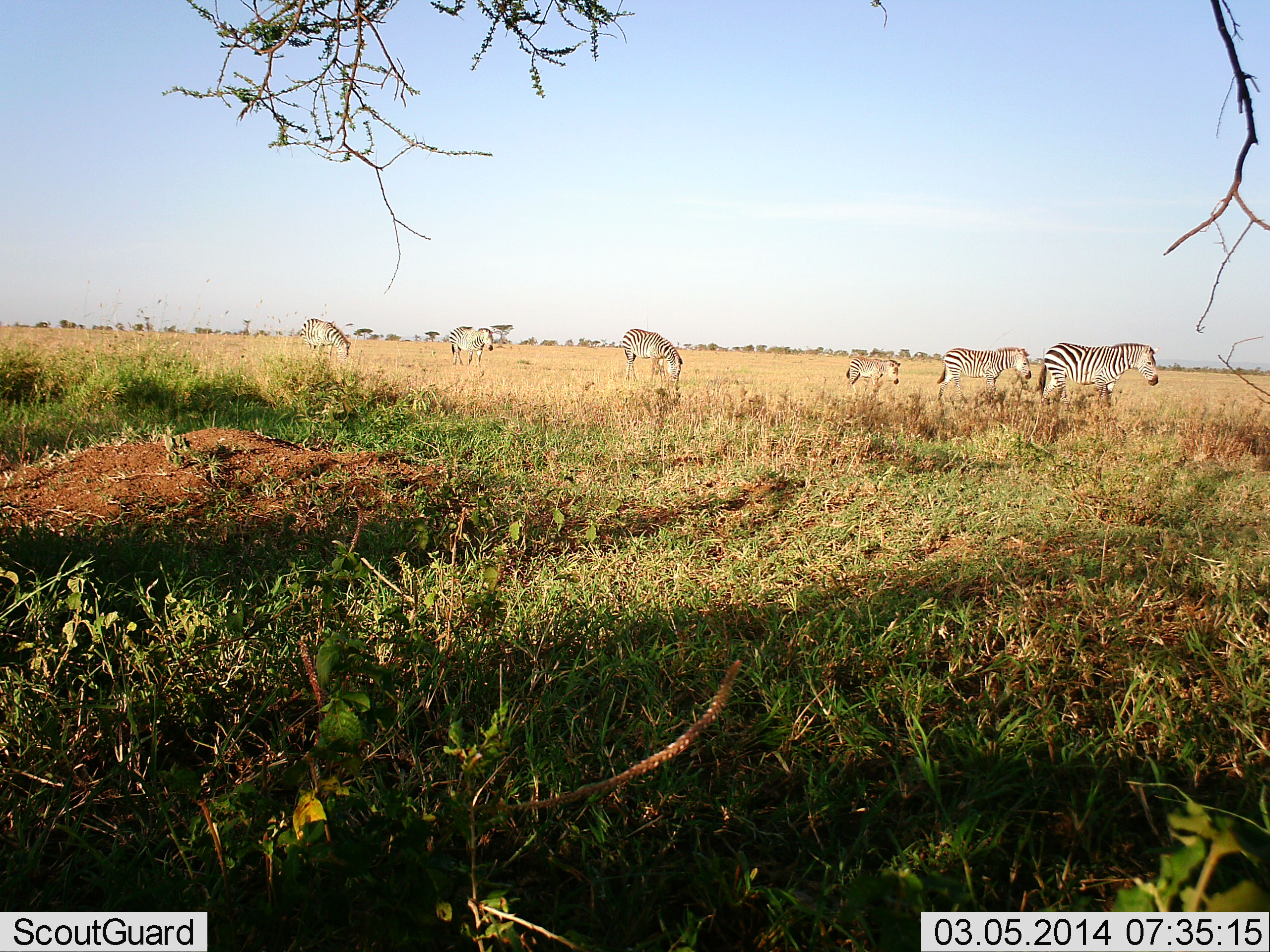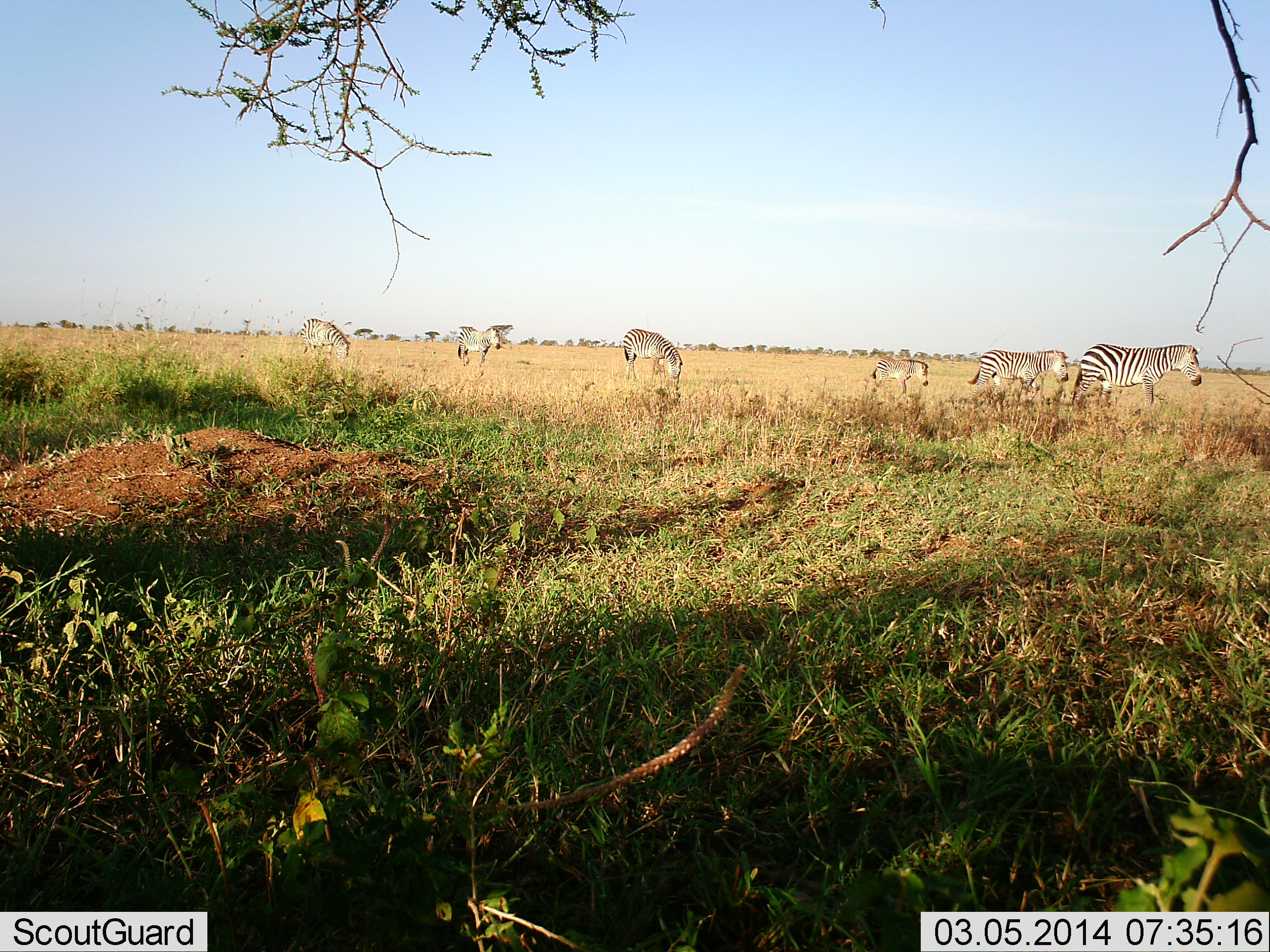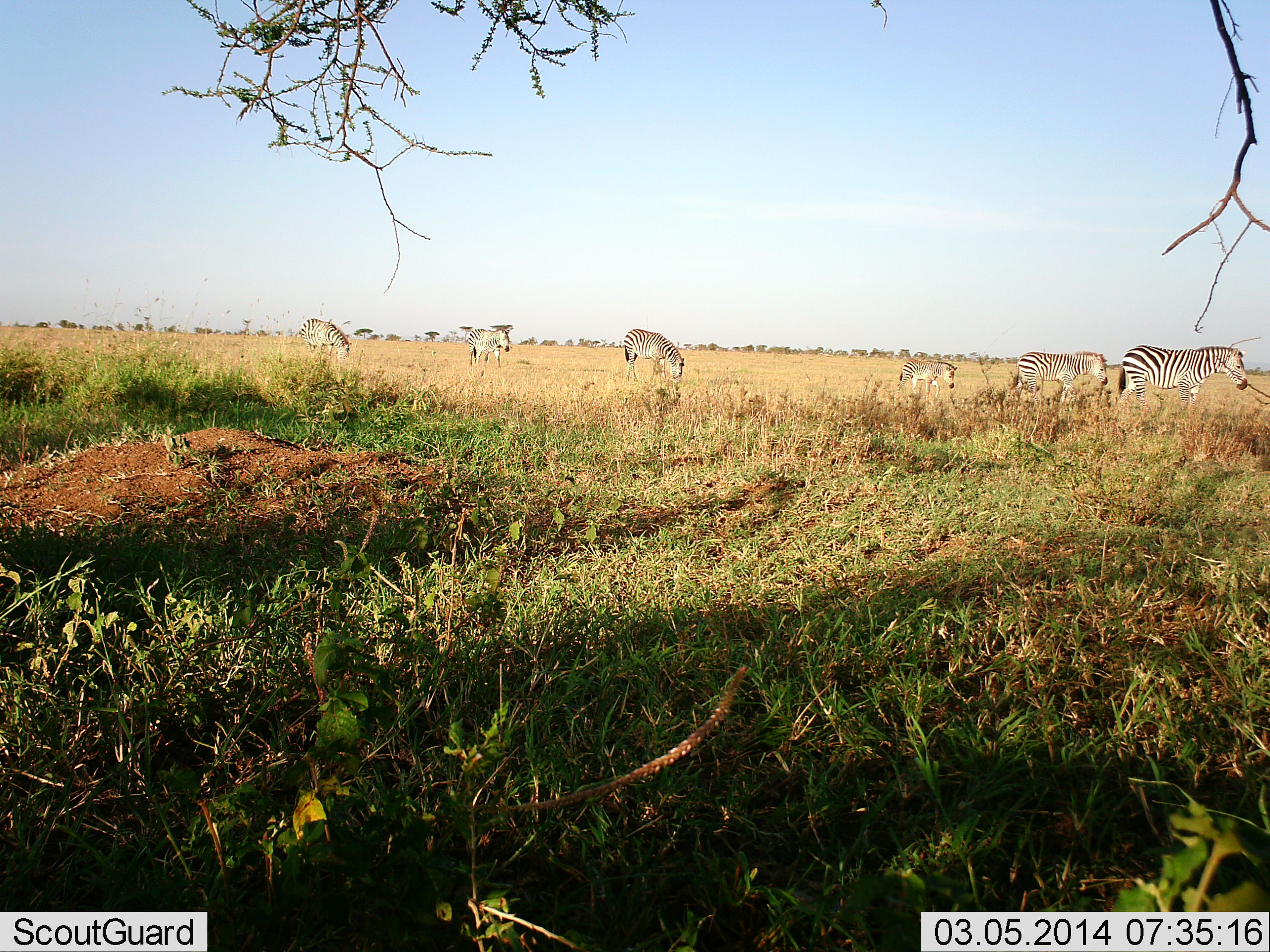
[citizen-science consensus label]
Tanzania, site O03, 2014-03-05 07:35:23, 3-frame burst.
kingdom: Animalia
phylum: Chordata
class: Mammalia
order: Perissodactyla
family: Equidae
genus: Equus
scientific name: Equus quagga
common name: plains zebra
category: zebra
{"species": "zebra (plains zebra) (Equus quagga)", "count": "6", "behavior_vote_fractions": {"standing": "40%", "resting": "0%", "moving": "80%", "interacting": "0%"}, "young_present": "60%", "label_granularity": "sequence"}